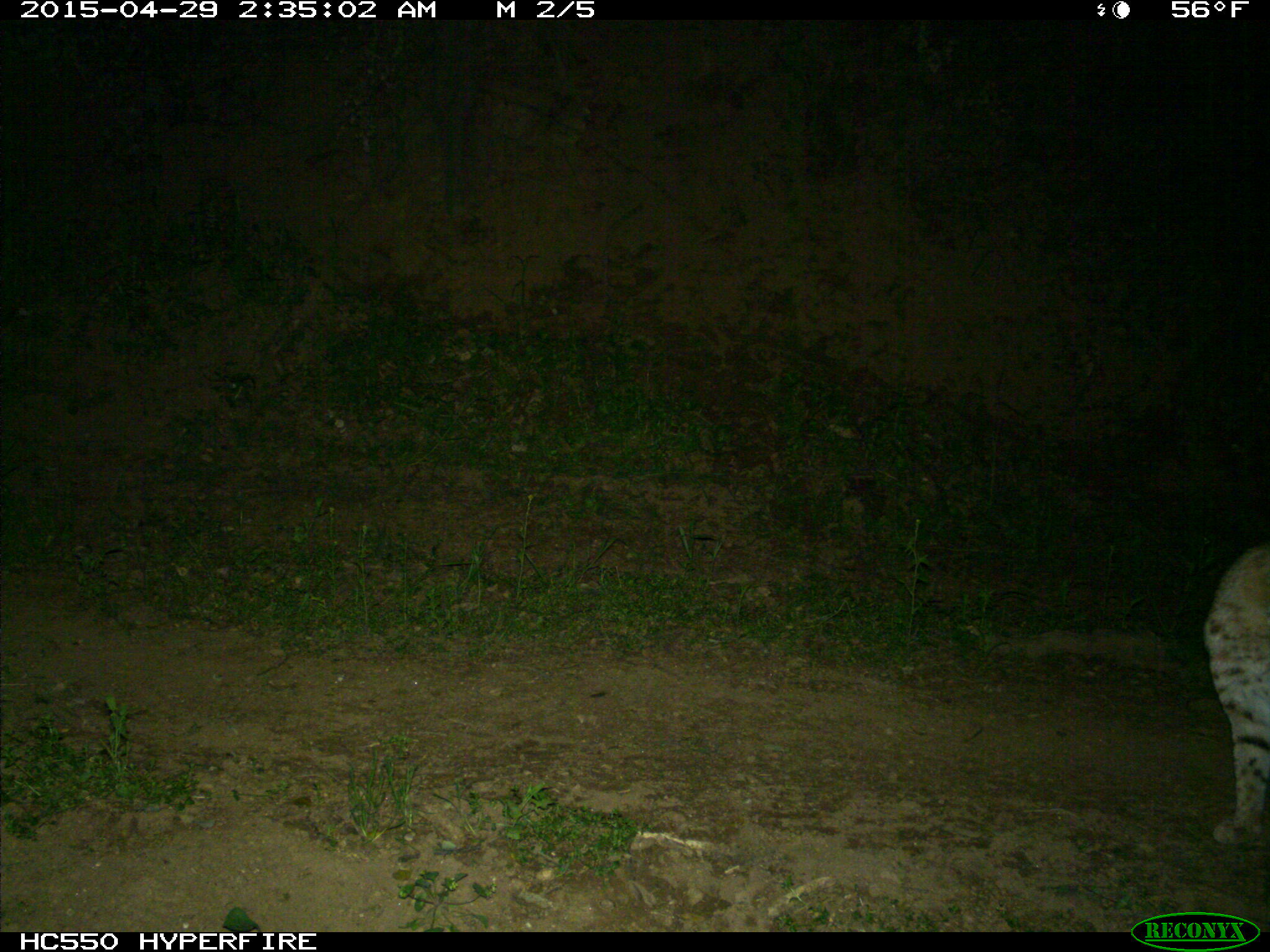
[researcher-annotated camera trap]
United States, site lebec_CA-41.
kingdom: Animalia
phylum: Chordata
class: Mammalia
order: Carnivora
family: Felidae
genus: Lynx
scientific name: Lynx rufus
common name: bobcat